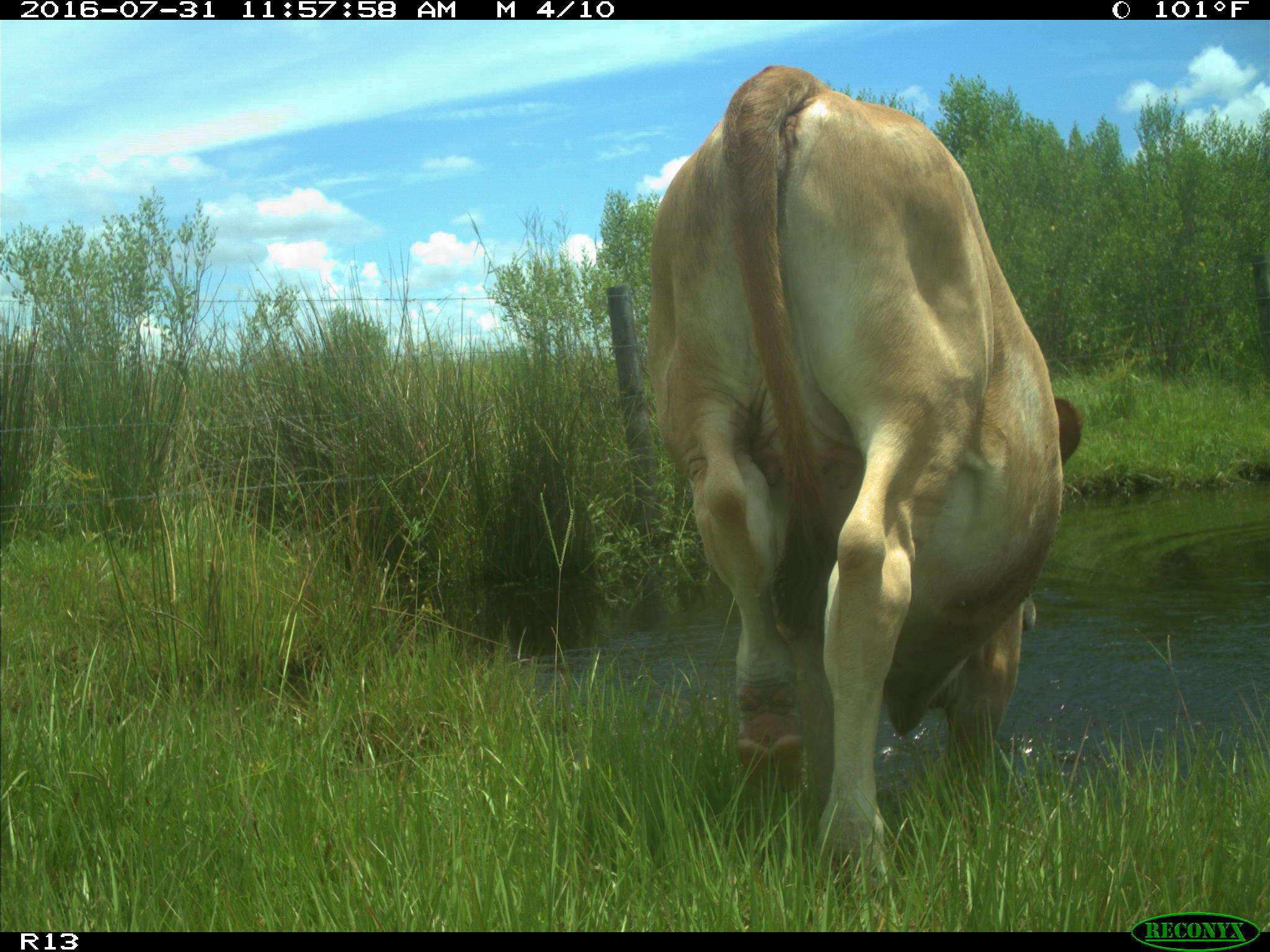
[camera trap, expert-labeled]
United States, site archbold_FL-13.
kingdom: Animalia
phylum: Chordata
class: Mammalia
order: Artiodactyla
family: Bovidae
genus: Bos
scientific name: Bos taurus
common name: domestic cow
Bos taurus (domestic cow).